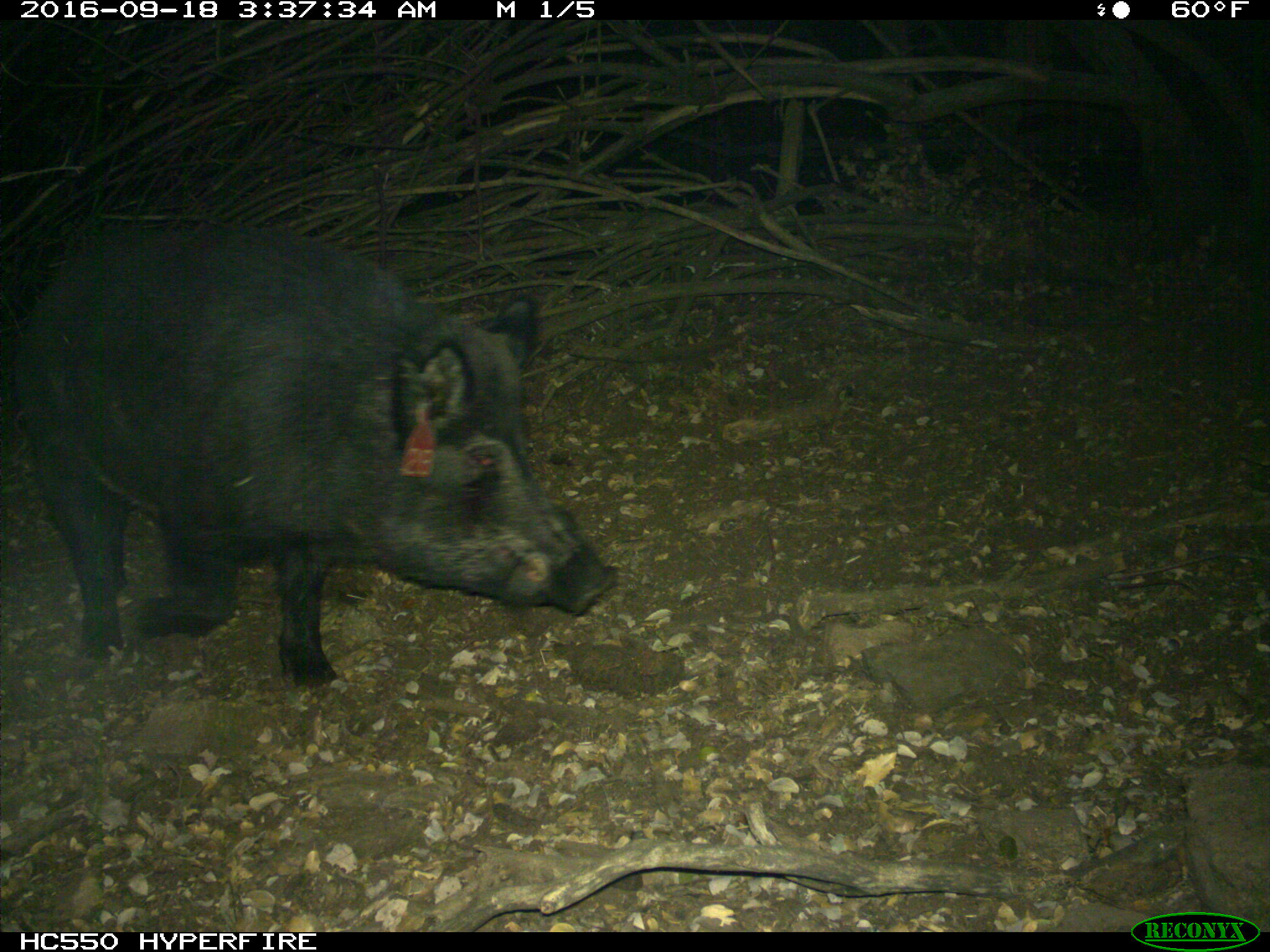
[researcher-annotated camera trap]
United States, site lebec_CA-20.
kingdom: Animalia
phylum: Chordata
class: Mammalia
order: Artiodactyla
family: Suidae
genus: Sus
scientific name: Sus scrofa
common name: wild boar